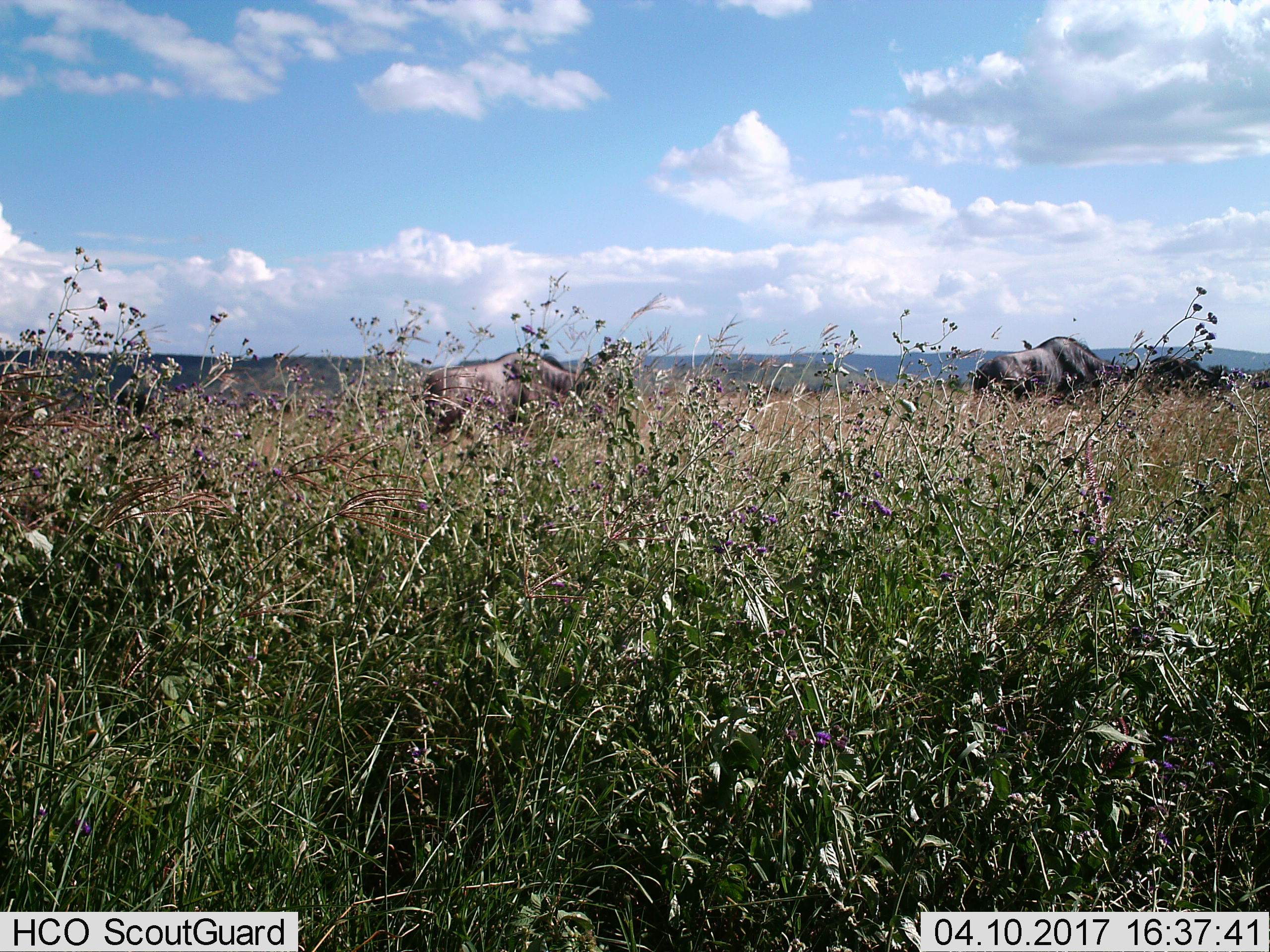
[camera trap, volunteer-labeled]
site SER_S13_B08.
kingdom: Animalia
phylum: Chordata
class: Mammalia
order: Artiodactyla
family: Bovidae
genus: Connochaetes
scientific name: Connochaetes taurinus taurinus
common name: blue wildebeest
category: wildebeestblue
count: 3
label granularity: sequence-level